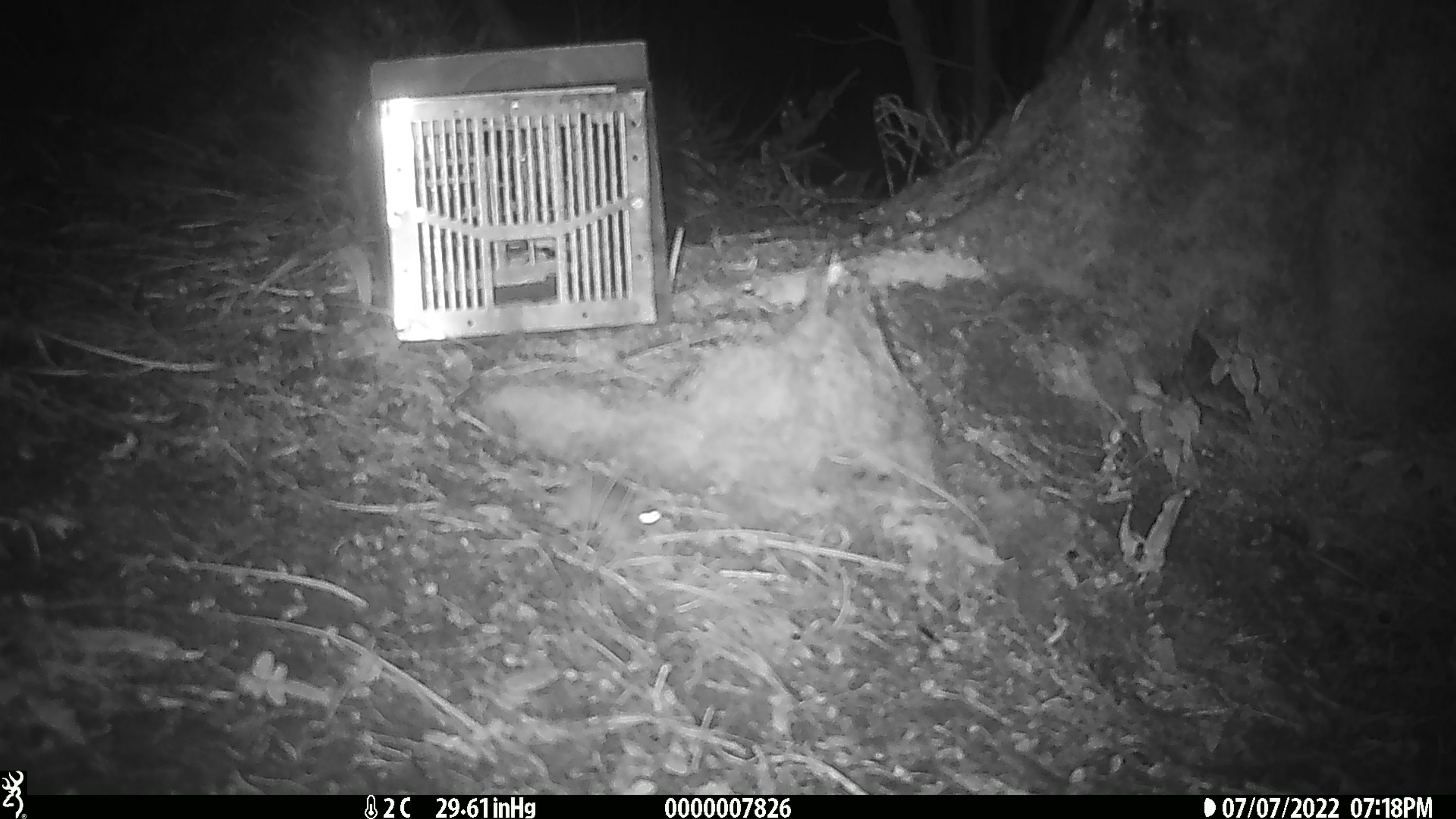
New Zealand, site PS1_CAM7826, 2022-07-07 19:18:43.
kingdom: Animalia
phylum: Chordata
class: Mammalia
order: Rodentia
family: Muridae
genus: Mus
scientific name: Mus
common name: mouse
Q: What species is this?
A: Mouse (Mus).